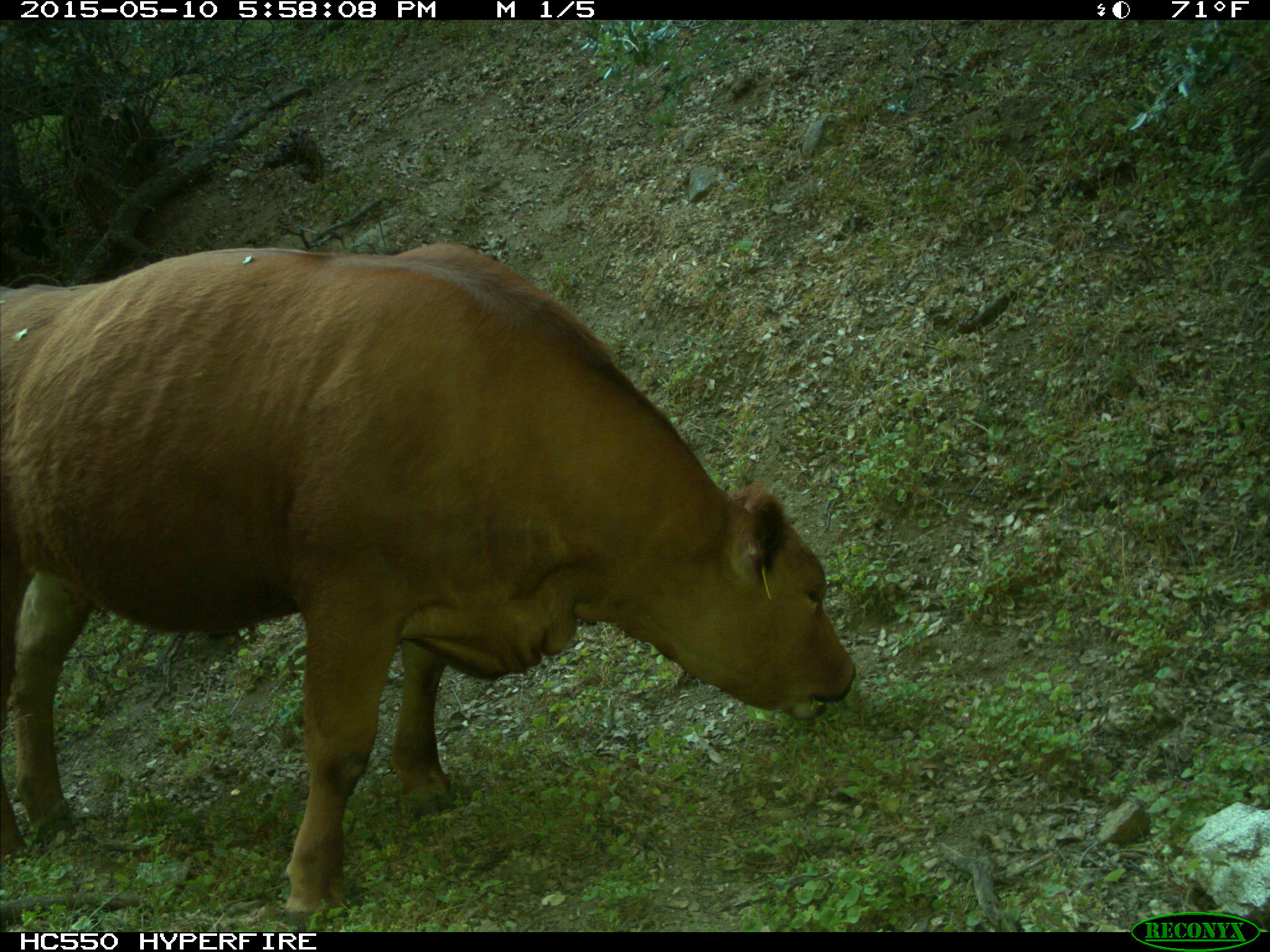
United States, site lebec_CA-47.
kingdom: Animalia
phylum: Chordata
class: Mammalia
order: Artiodactyla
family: Bovidae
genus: Bos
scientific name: Bos taurus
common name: domestic cow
Bos taurus (domestic cow).